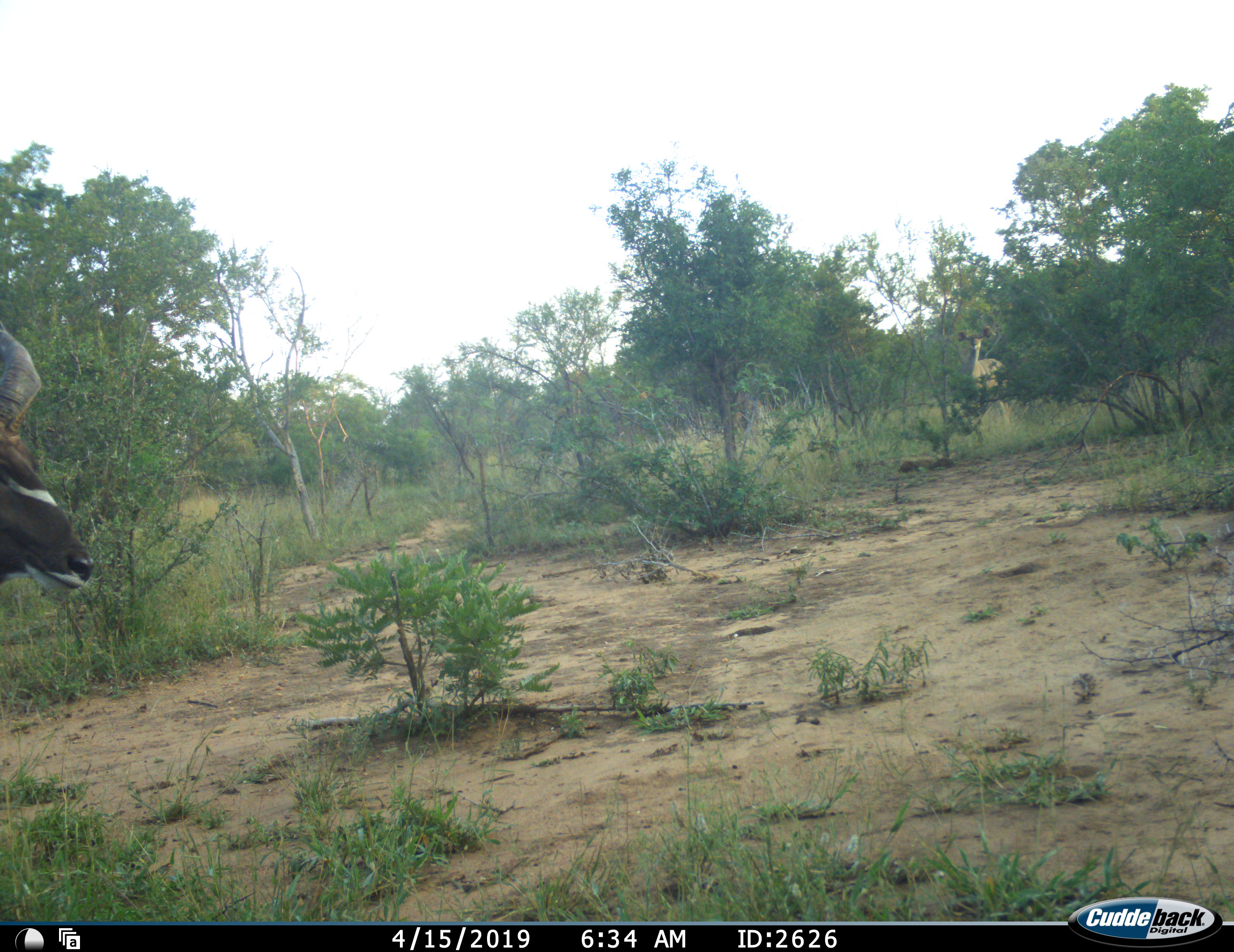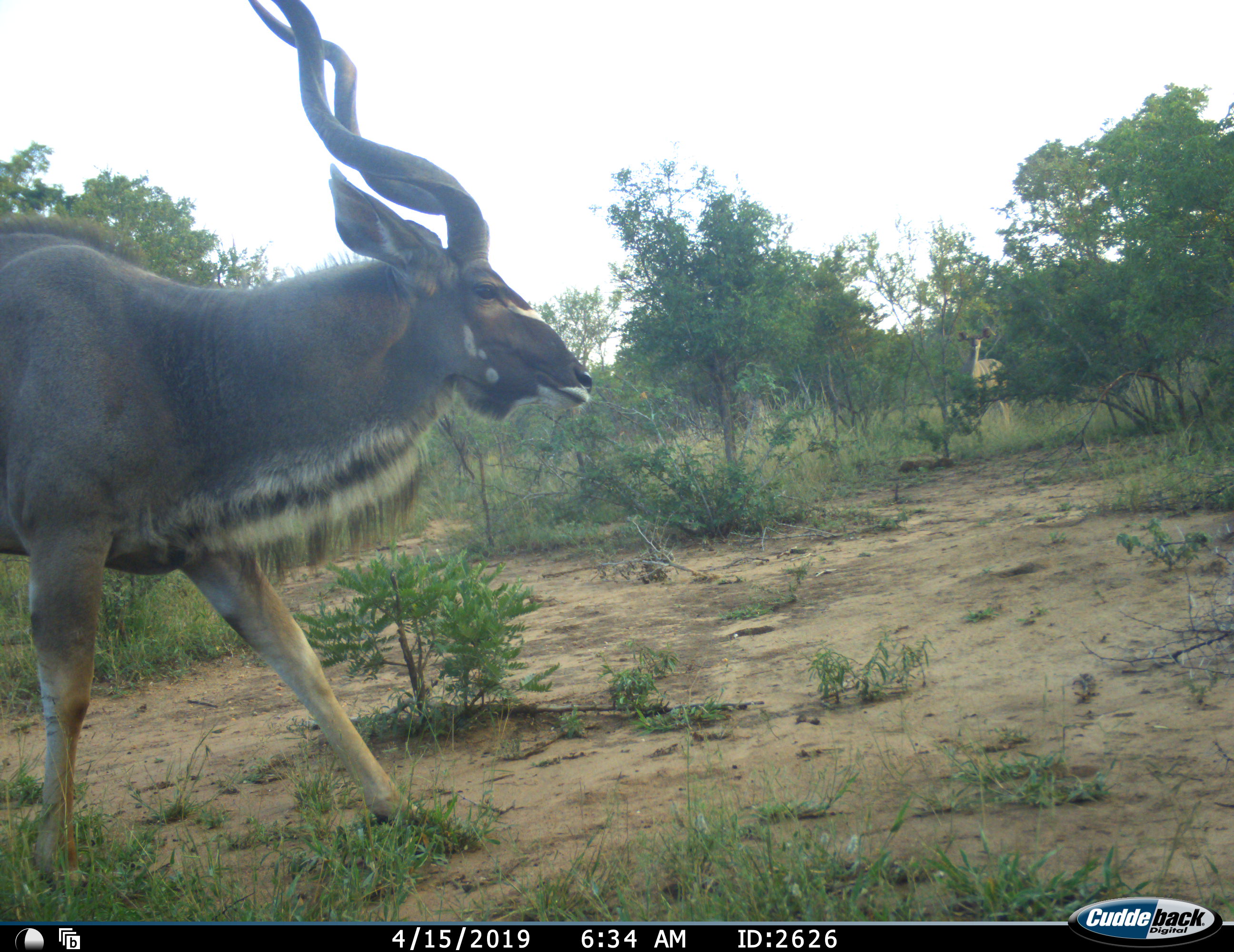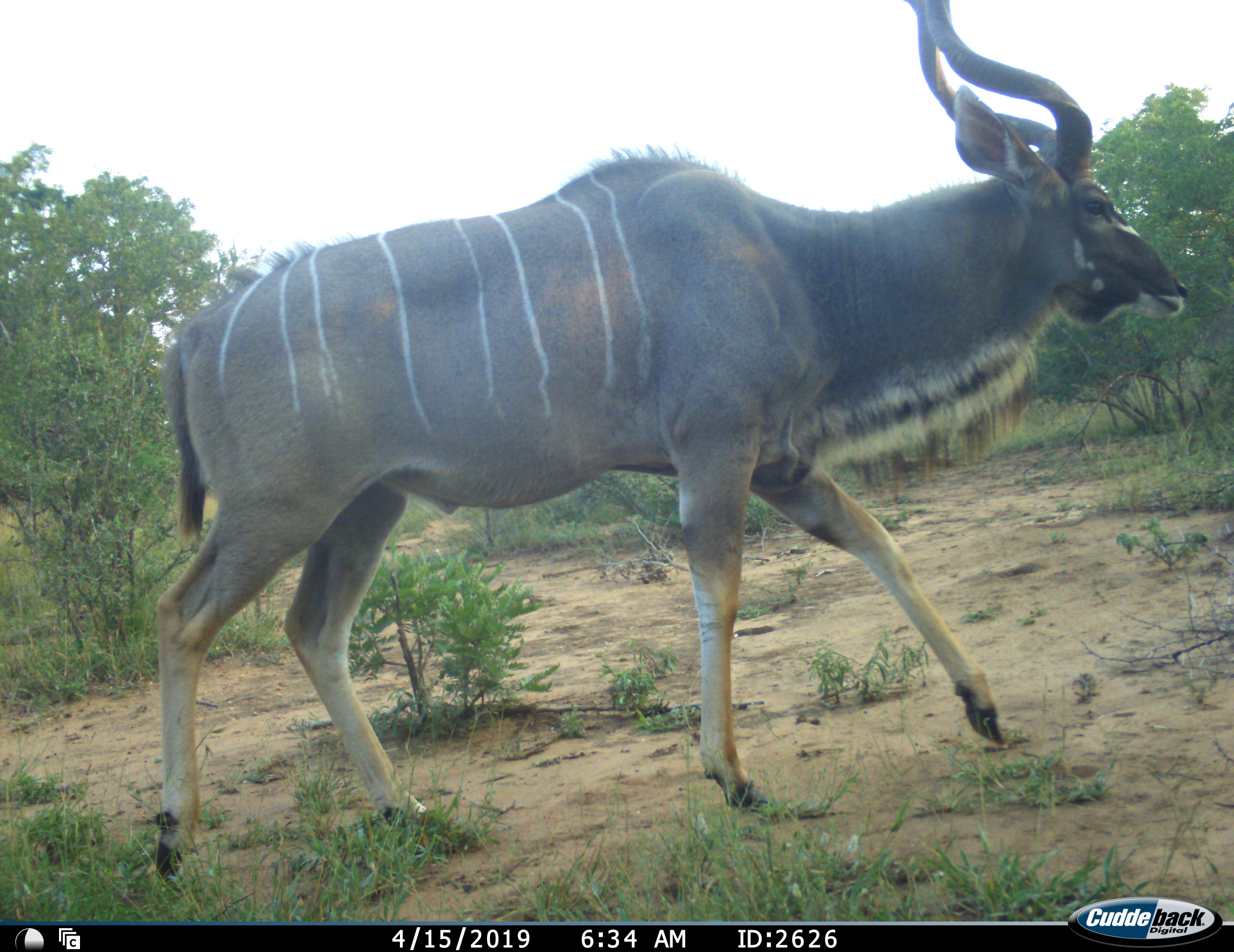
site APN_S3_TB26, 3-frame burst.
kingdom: Animalia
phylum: Chordata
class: Mammalia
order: Artiodactyla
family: Bovidae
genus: Tragelaphus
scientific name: Tragelaphus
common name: kudu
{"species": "kudu (Tragelaphus)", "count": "2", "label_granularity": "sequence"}